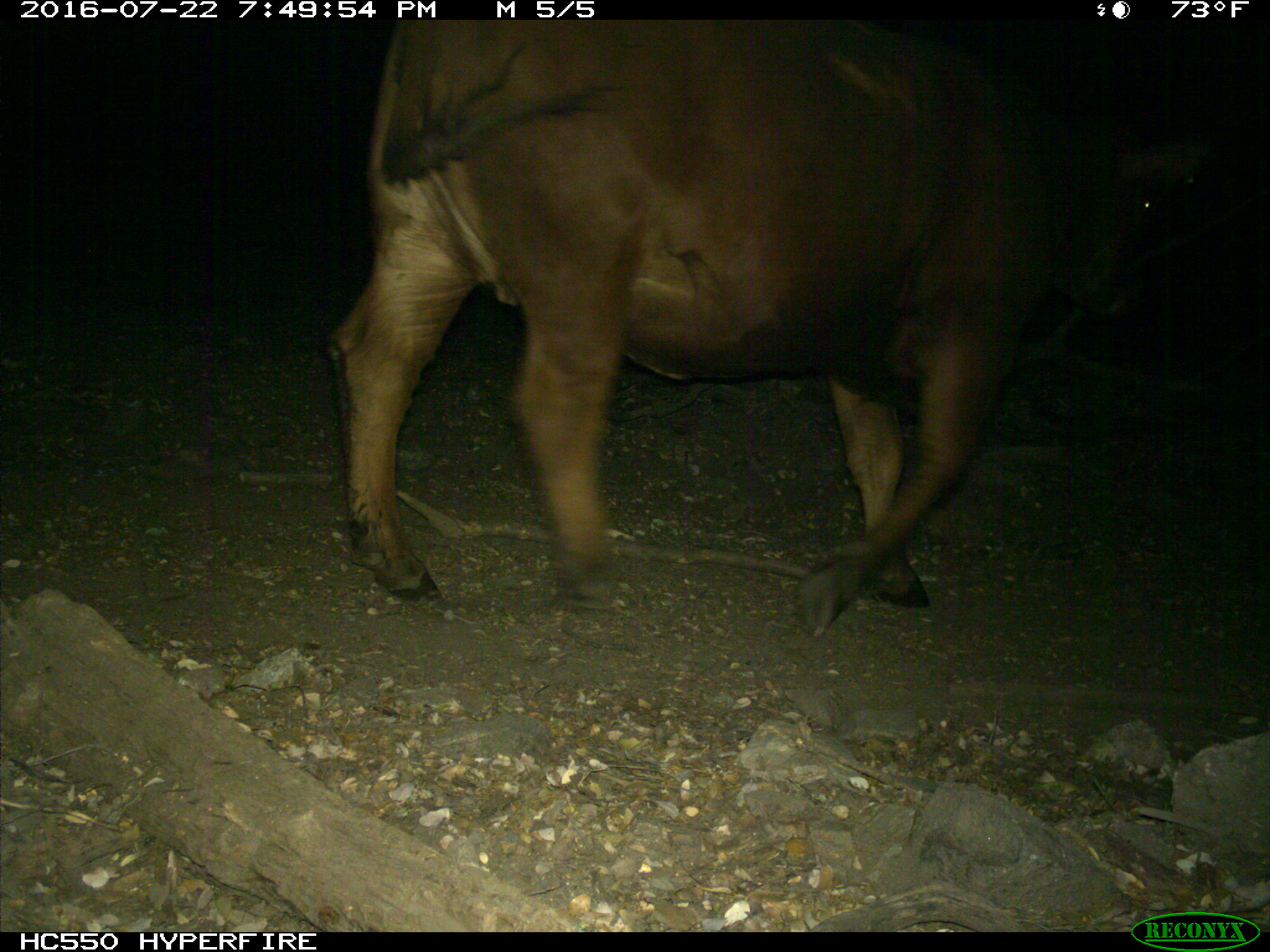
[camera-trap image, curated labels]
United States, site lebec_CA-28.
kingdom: Animalia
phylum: Chordata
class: Mammalia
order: Artiodactyla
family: Bovidae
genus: Bos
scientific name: Bos taurus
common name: domestic cow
Bos taurus (domestic cow).